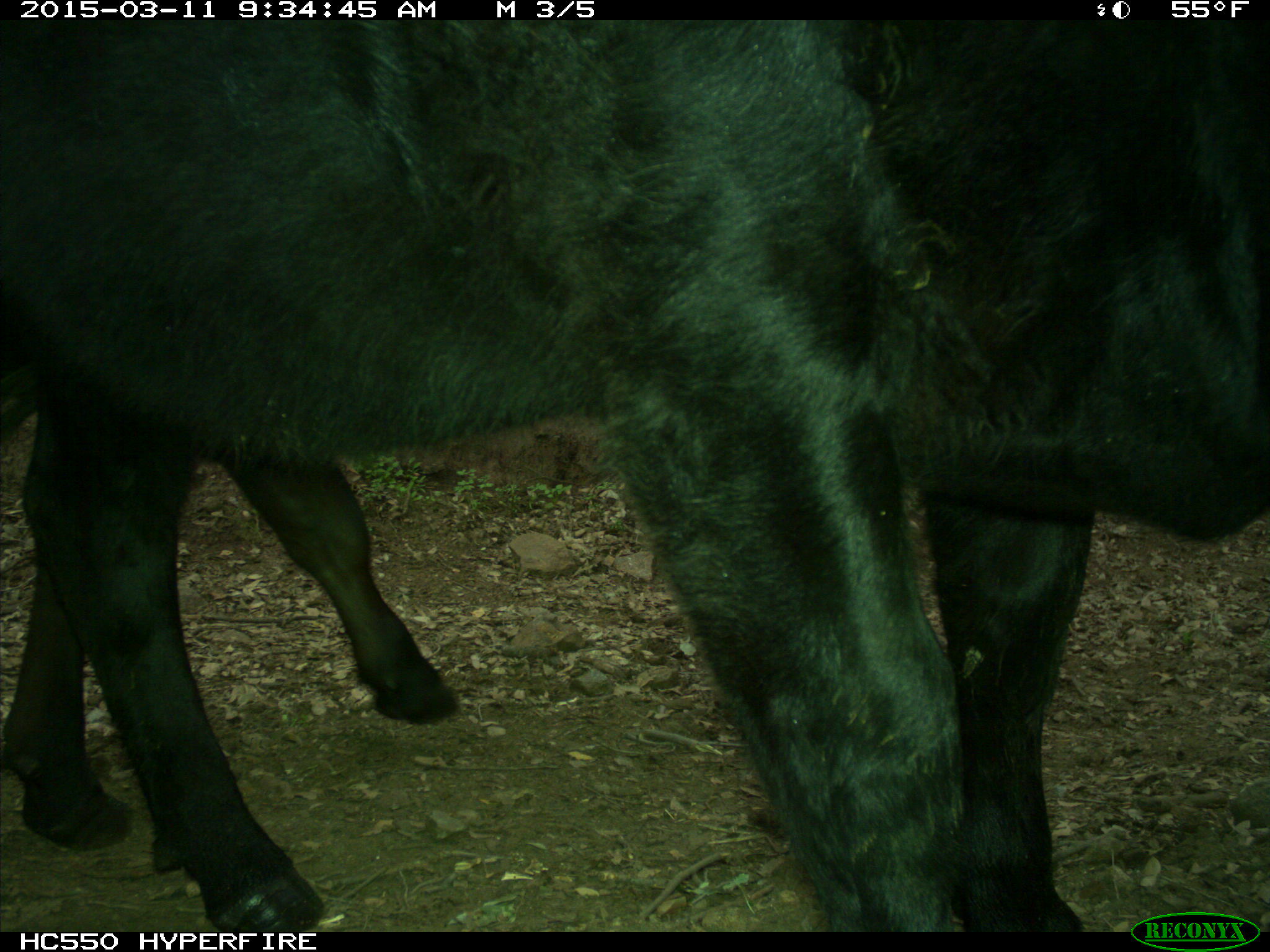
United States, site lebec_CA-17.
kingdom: Animalia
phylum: Chordata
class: Mammalia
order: Artiodactyla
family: Bovidae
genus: Bos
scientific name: Bos taurus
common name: domestic cow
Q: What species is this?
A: Bos taurus (domestic cow).